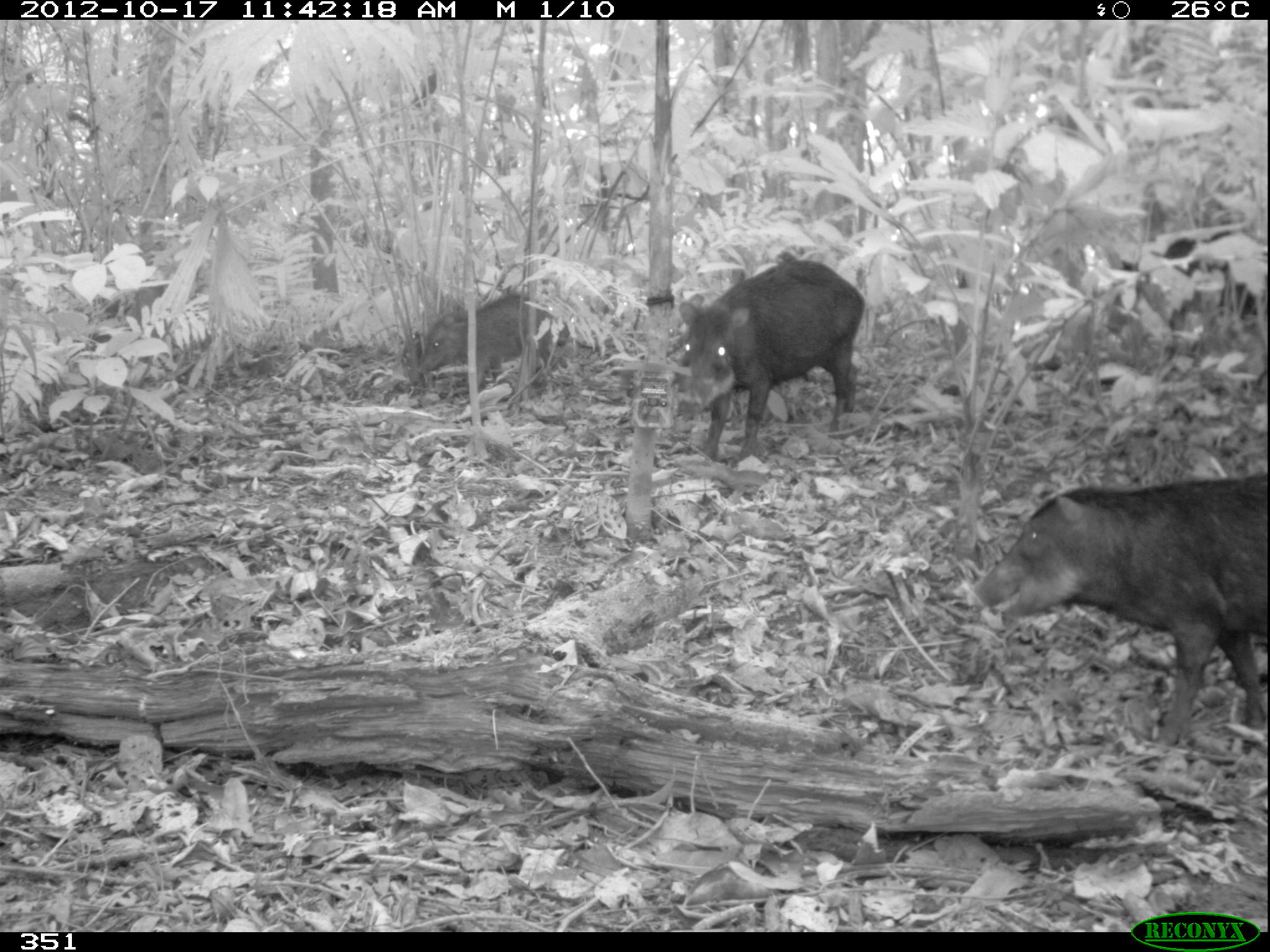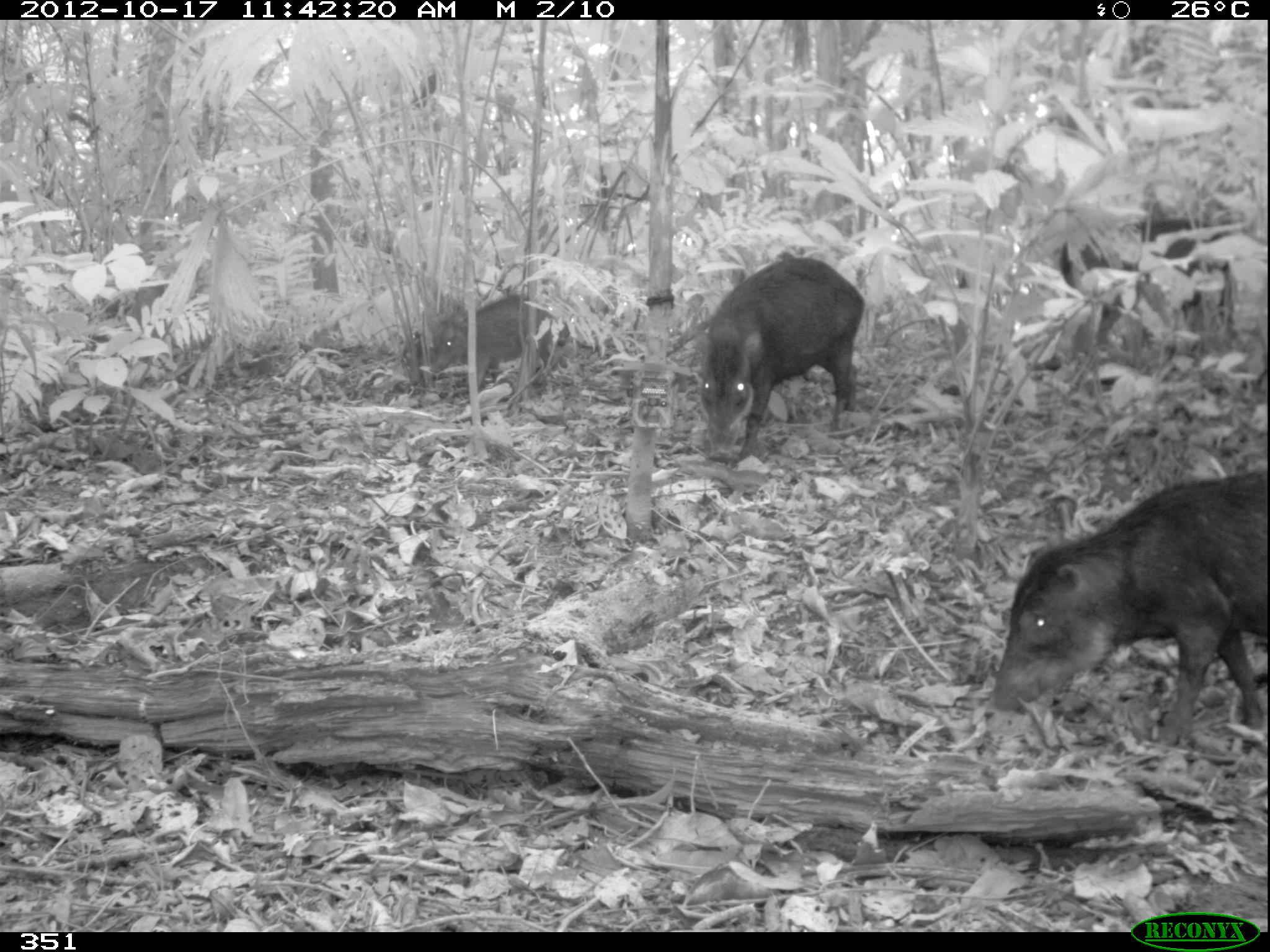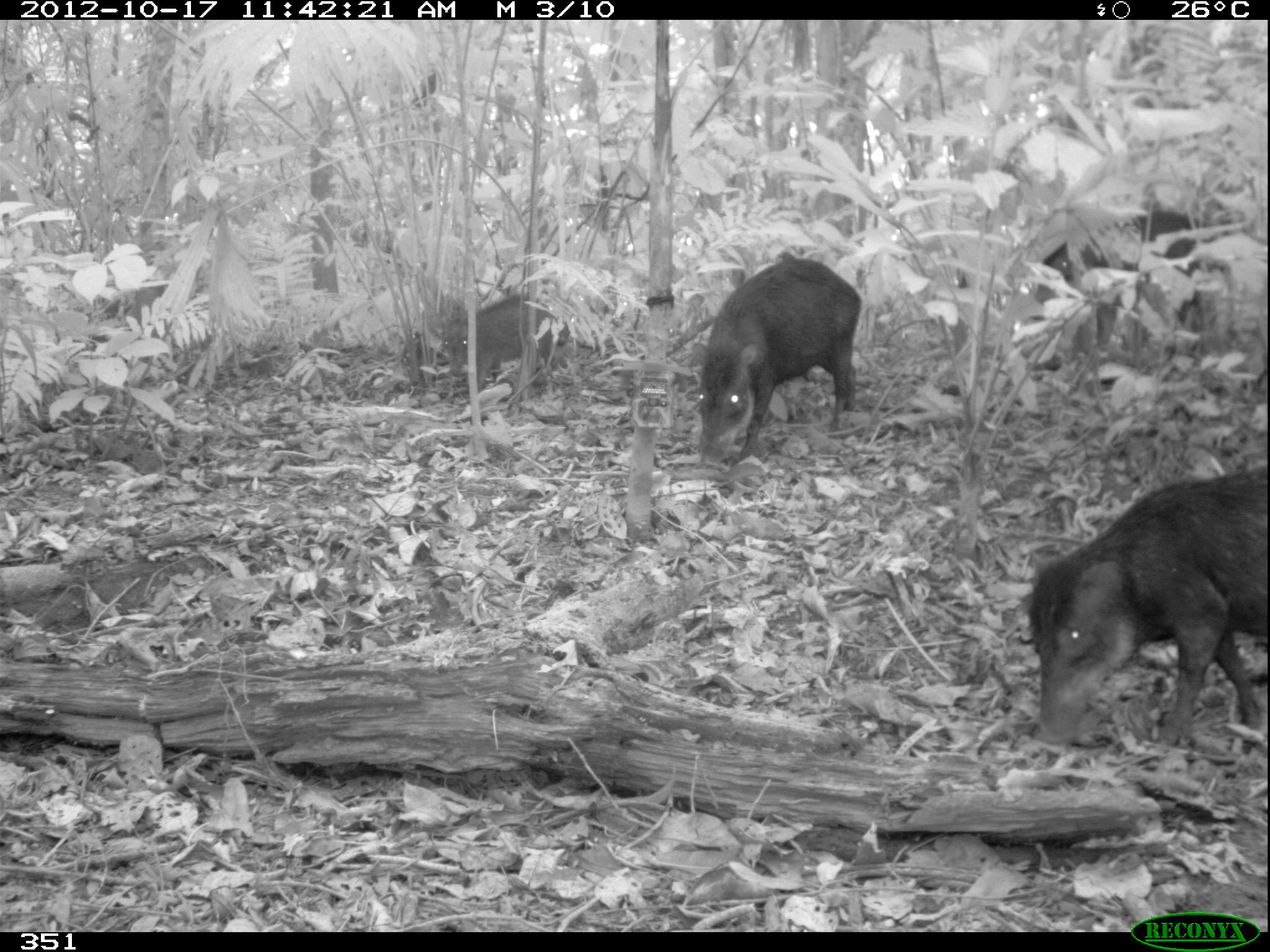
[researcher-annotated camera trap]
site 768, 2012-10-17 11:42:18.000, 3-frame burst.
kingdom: Animalia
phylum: Chordata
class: Mammalia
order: Artiodactyla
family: Tayassuidae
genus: Tayassu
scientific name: Tayassu pecari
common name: white-lipped peccary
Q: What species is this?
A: Tayassu pecari (white-lipped peccary).